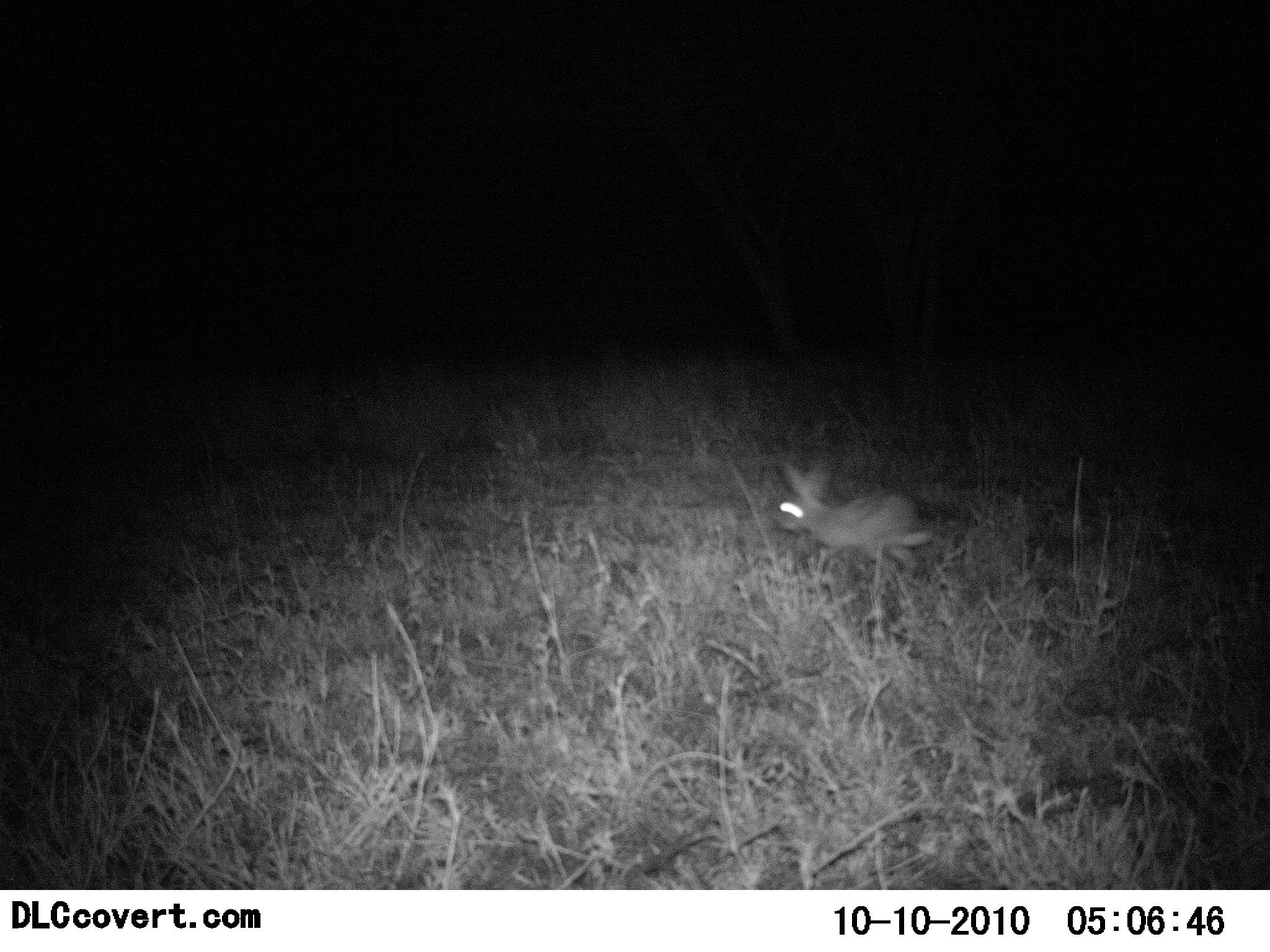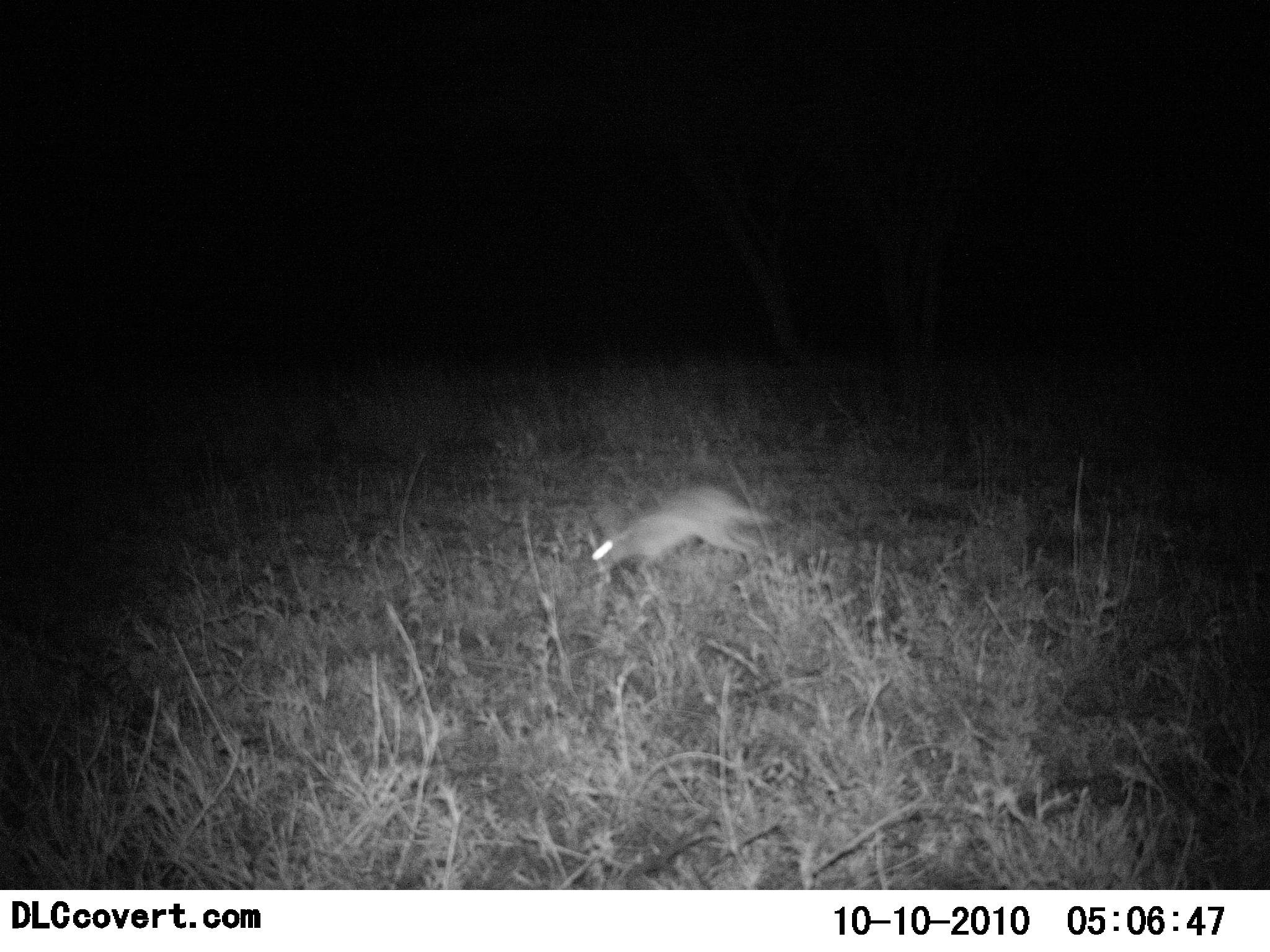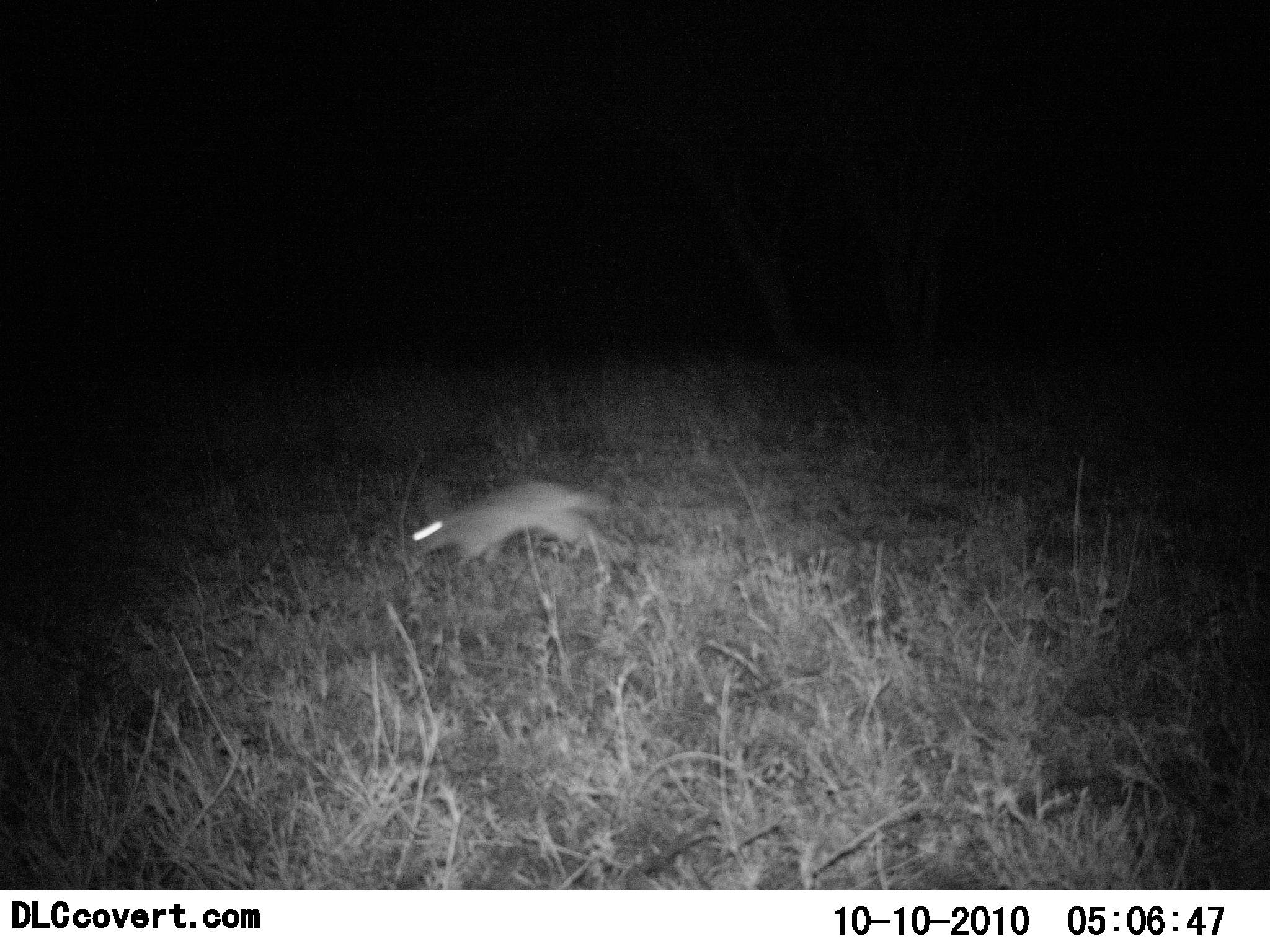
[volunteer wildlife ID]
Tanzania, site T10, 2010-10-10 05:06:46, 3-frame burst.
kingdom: Animalia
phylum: Chordata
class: Mammalia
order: Lagomorpha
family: Leporidae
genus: Lepus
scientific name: Lepus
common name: hare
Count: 1.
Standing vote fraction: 0%.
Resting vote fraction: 0%.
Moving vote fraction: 100%.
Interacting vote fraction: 0%.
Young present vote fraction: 0%.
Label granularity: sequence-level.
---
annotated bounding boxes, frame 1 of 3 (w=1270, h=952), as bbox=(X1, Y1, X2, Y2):
animal: bbox=(773, 458, 935, 570)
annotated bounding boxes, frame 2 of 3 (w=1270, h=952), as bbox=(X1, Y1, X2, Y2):
animal: bbox=(589, 482, 773, 582)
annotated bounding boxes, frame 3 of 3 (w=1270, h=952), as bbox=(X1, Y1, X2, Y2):
animal: bbox=(409, 480, 614, 573)